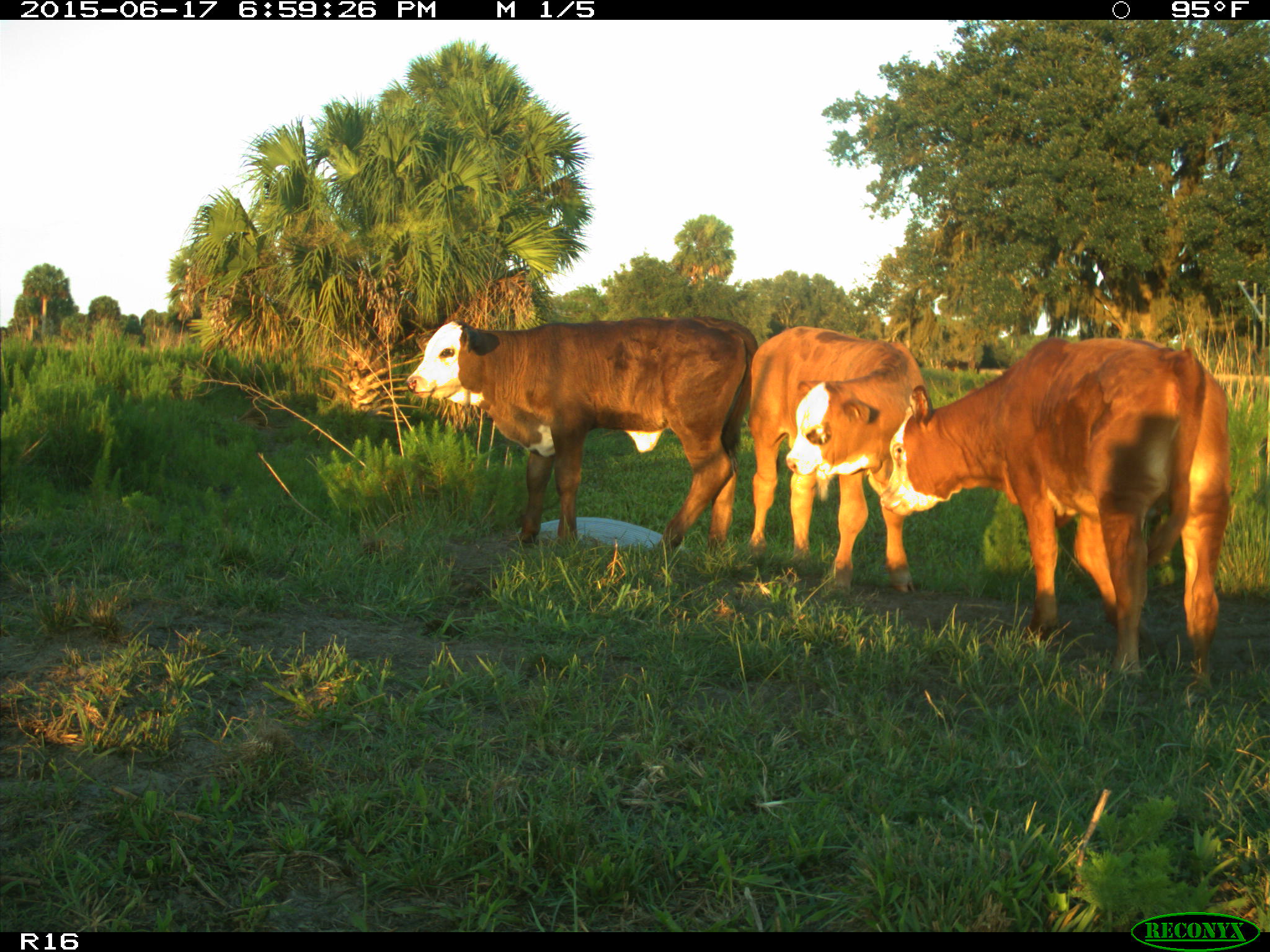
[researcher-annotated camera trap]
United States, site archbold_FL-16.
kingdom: Animalia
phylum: Chordata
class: Mammalia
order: Artiodactyla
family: Bovidae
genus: Bos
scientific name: Bos taurus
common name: domestic cow